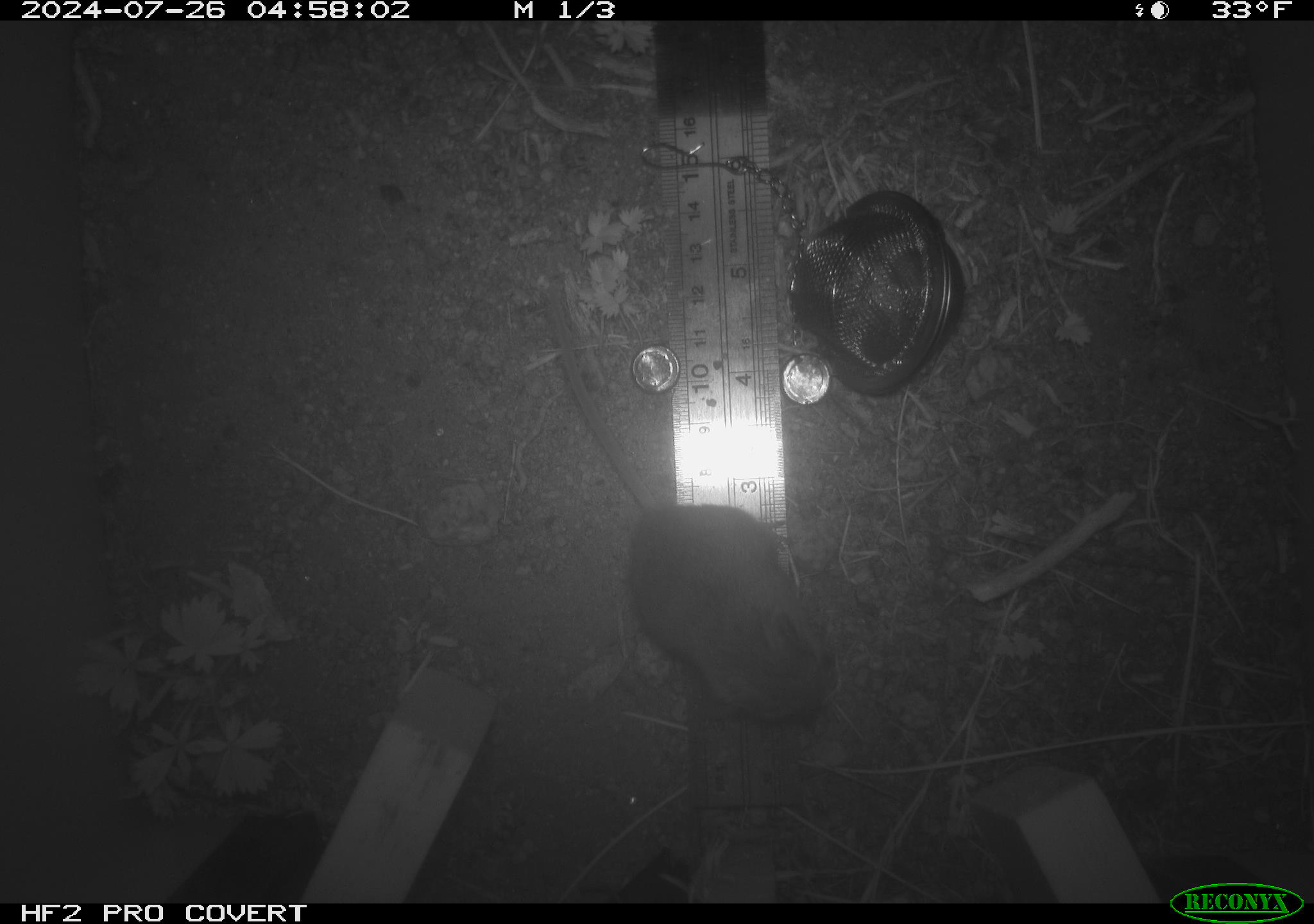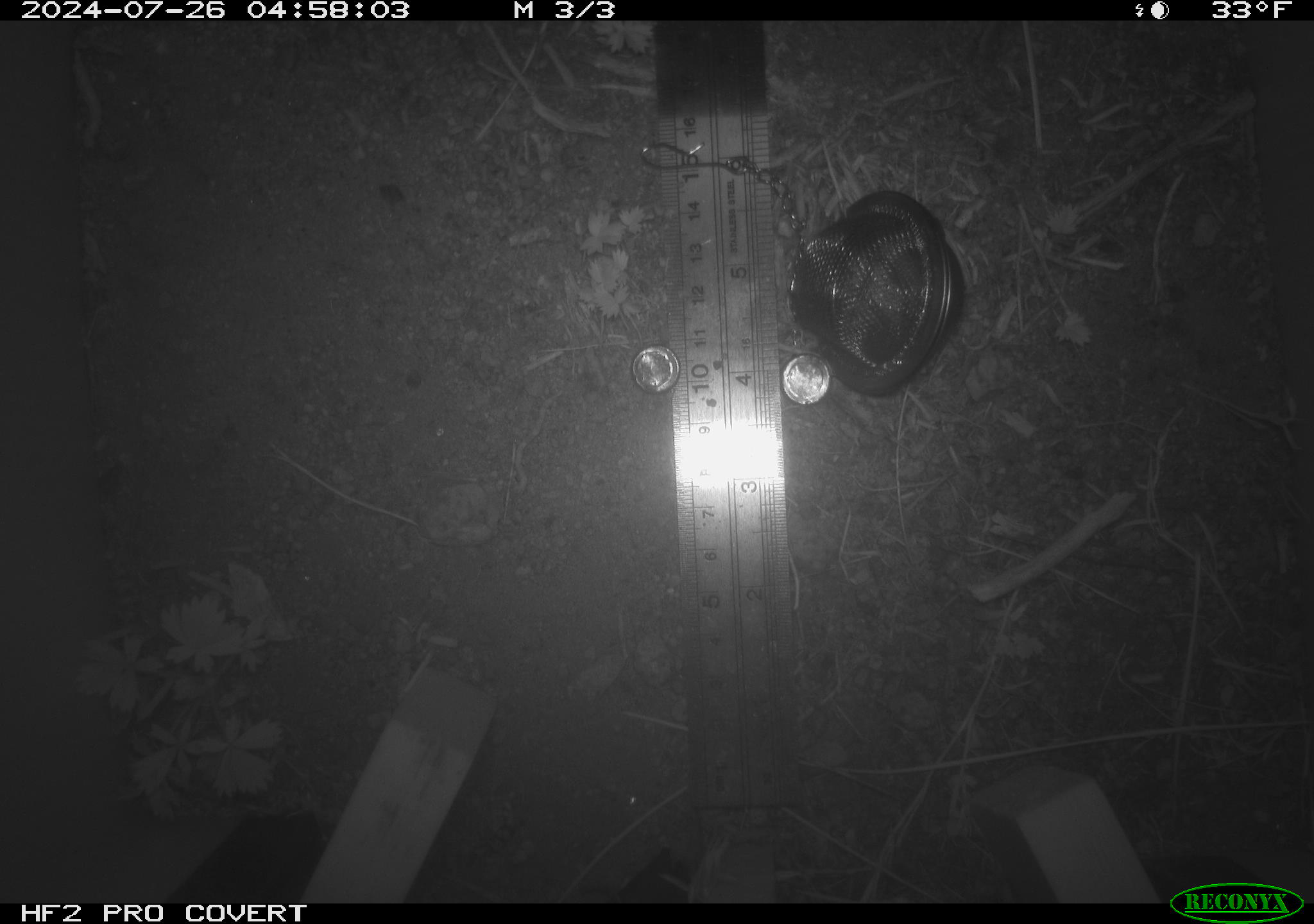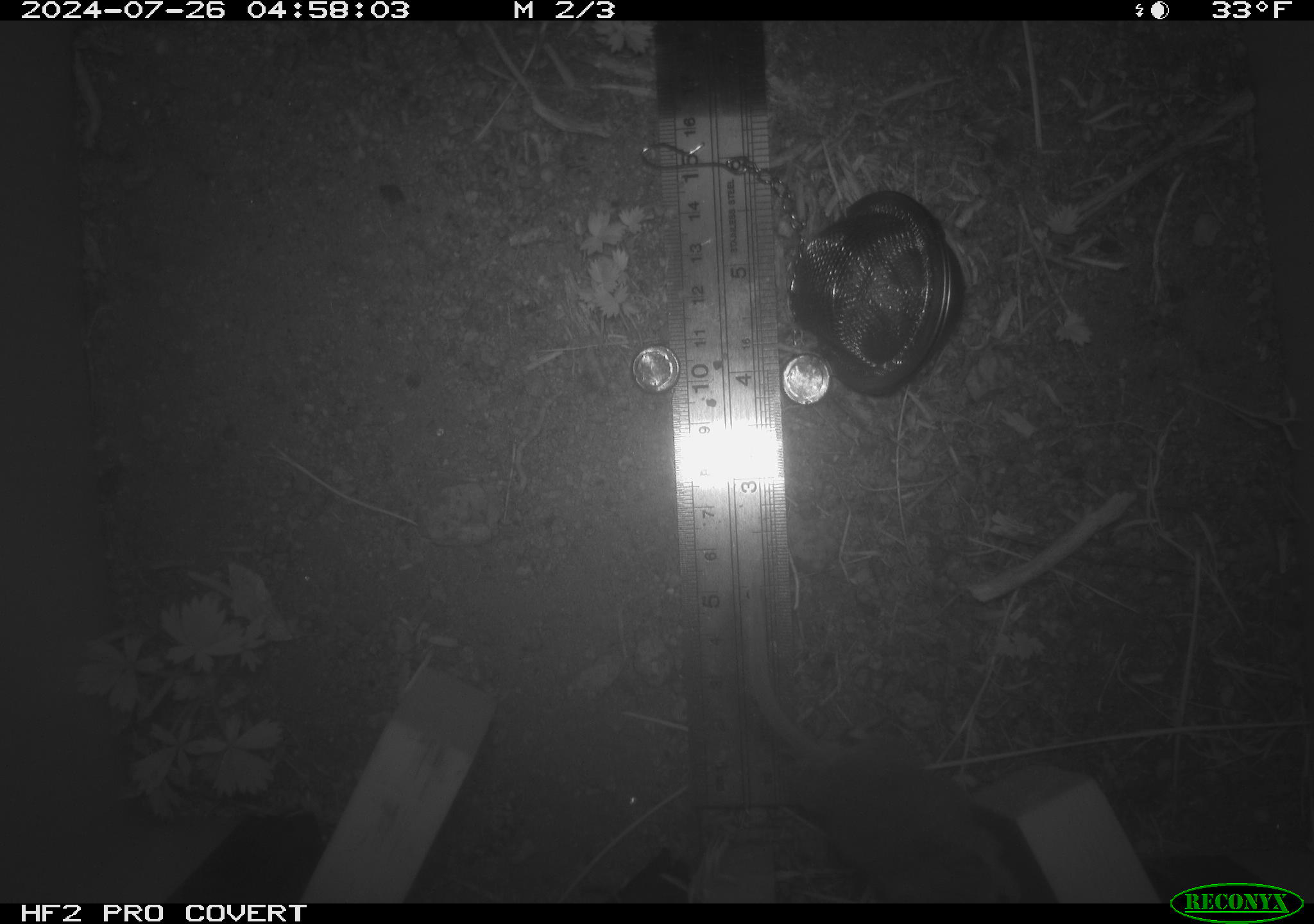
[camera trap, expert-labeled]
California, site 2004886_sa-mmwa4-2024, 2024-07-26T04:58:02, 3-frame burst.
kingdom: Animalia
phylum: Chordata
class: Mammalia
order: Rodentia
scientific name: Rodentia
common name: mouse species